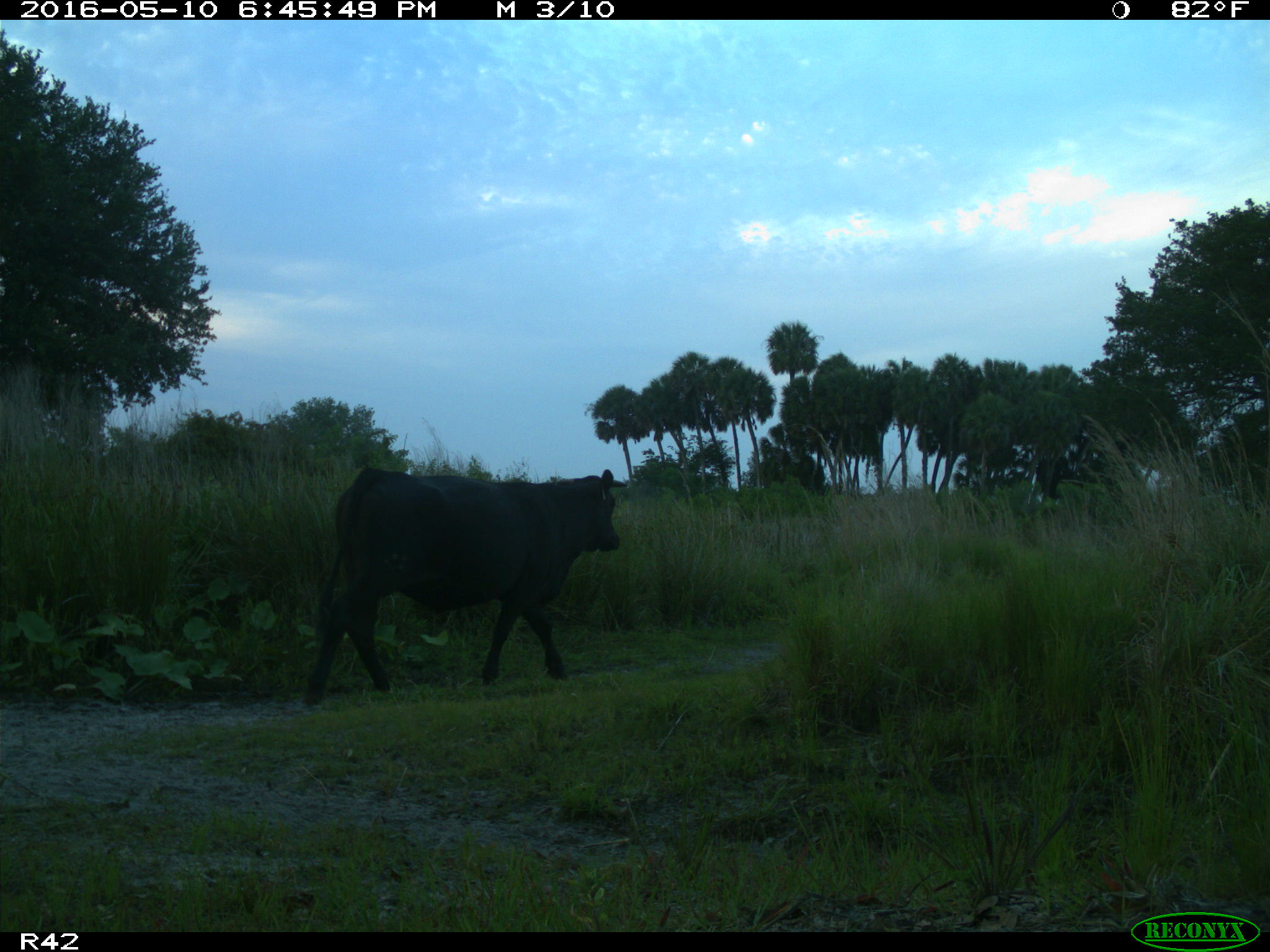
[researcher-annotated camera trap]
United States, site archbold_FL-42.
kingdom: Animalia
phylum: Chordata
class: Mammalia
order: Artiodactyla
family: Bovidae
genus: Bos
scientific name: Bos taurus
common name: domestic cow